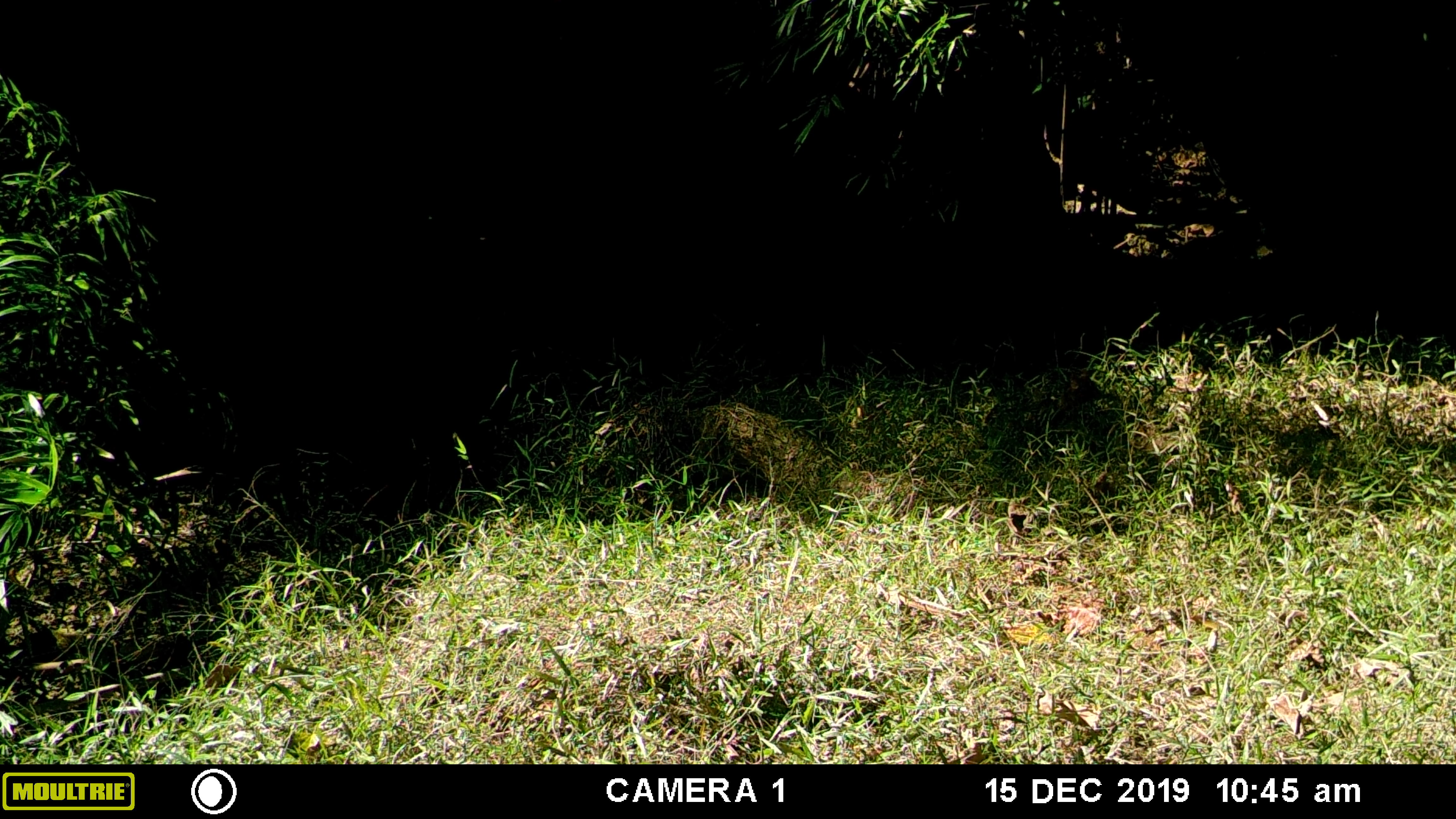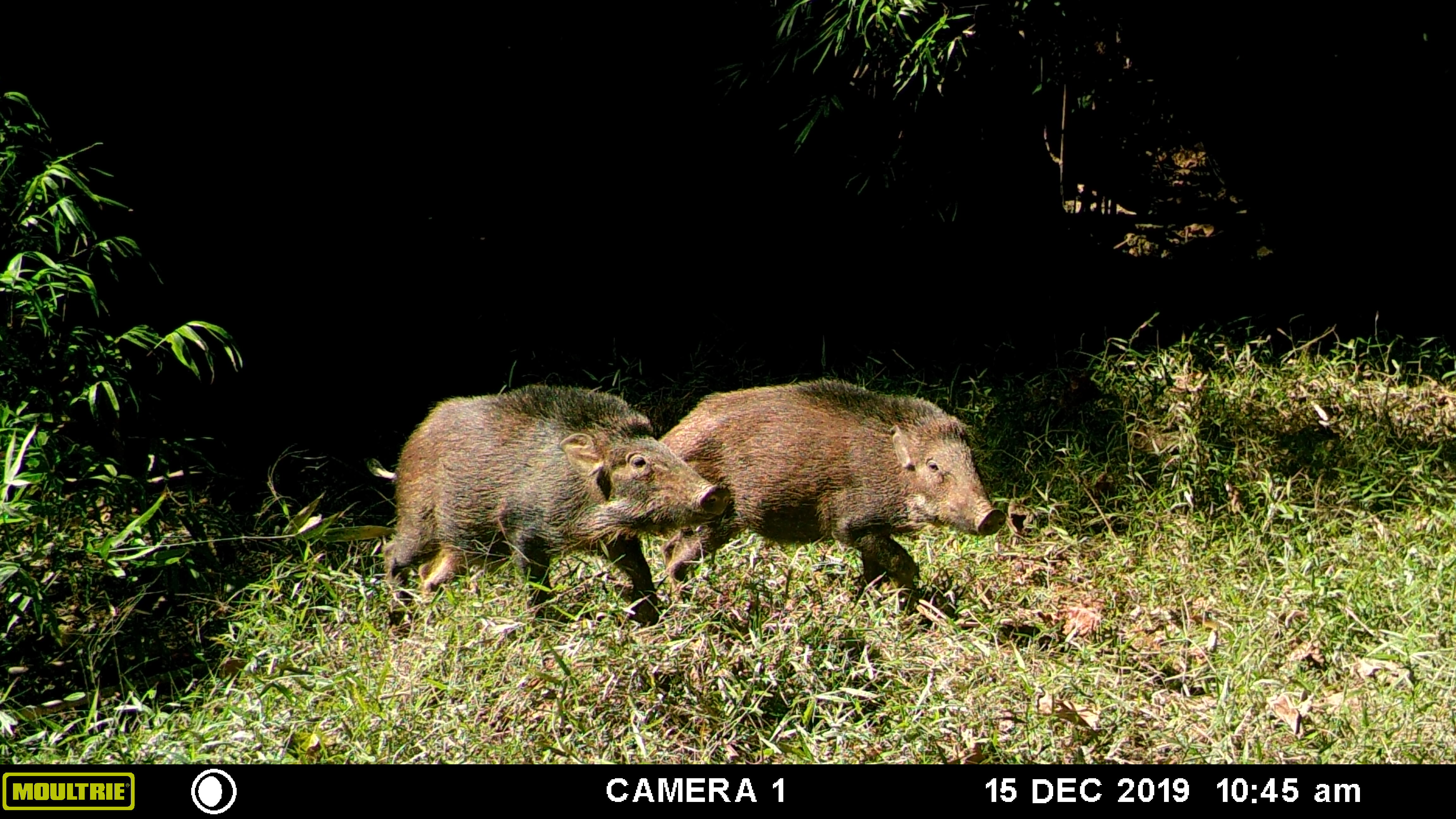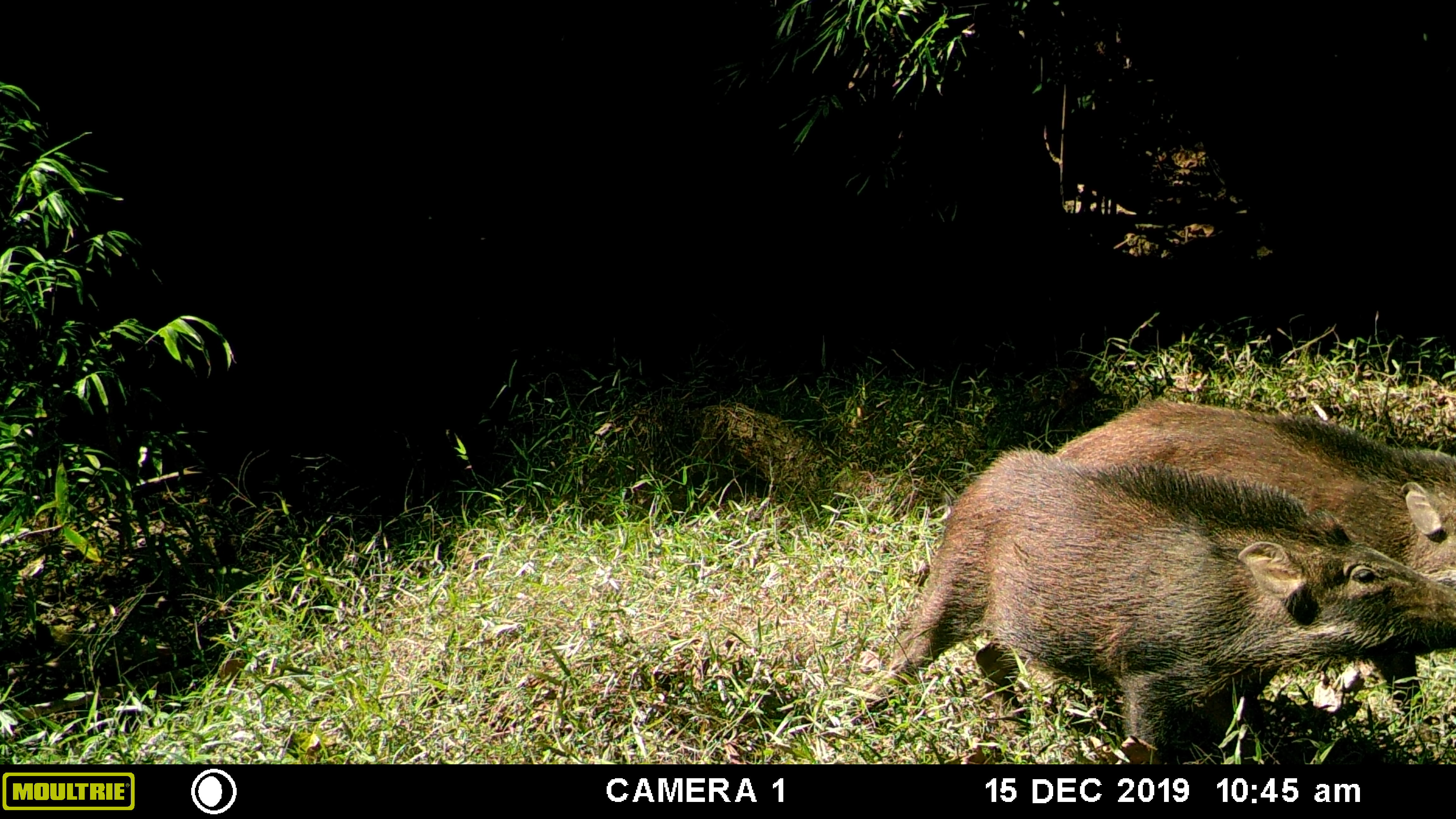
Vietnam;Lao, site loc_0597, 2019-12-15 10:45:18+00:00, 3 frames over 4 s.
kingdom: Animalia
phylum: Chordata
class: Mammalia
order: Artiodactyla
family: Suidae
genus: Sus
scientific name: Sus scrofa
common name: eurasian wild pig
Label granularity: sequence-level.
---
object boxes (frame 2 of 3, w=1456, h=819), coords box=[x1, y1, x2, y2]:
eurasian wild pig: box=[365, 383, 730, 642]; box=[655, 376, 1006, 610]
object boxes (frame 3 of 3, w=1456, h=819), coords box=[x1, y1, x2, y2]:
eurasian wild pig: box=[861, 442, 1456, 763]; box=[1045, 397, 1456, 721]